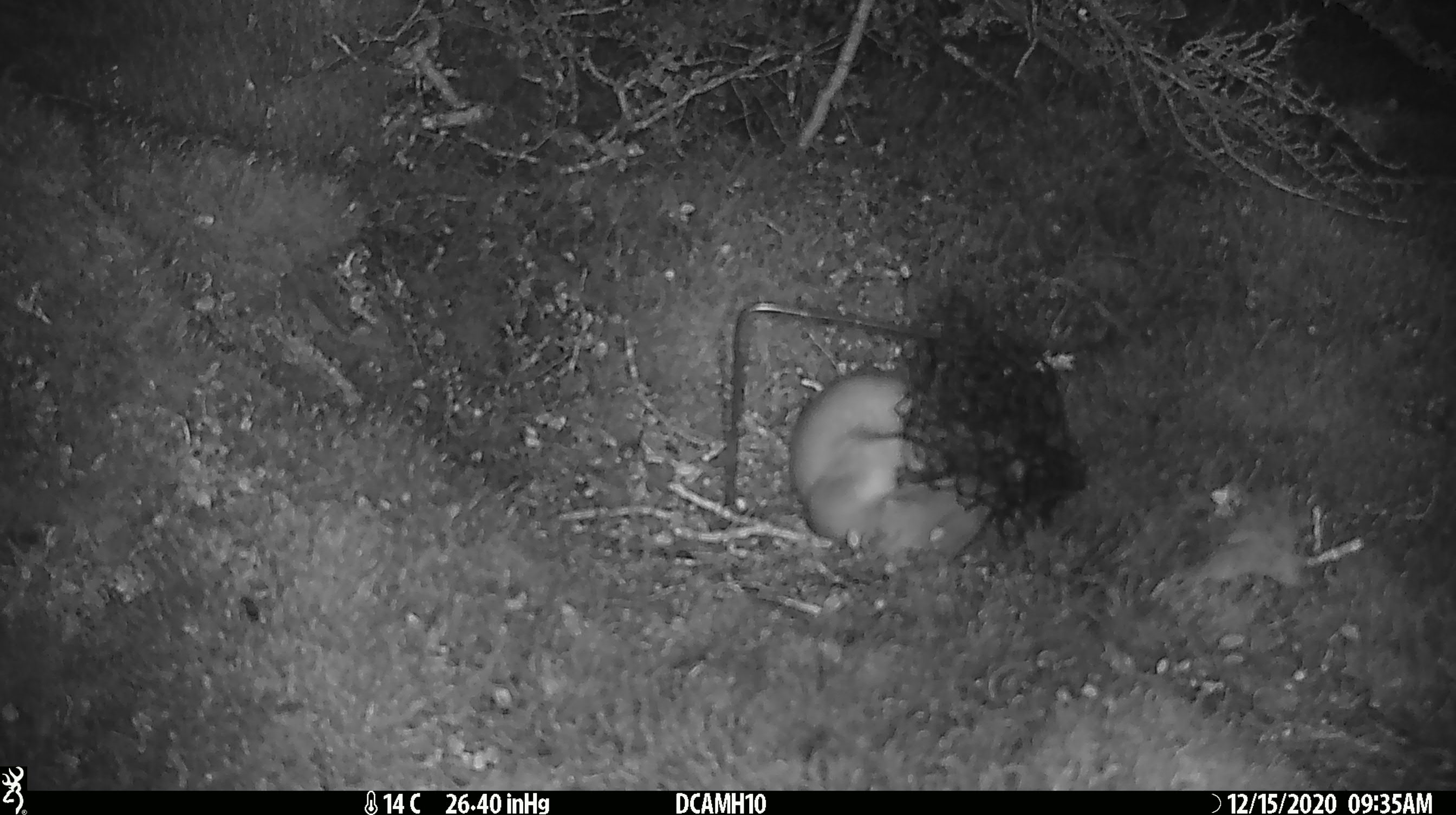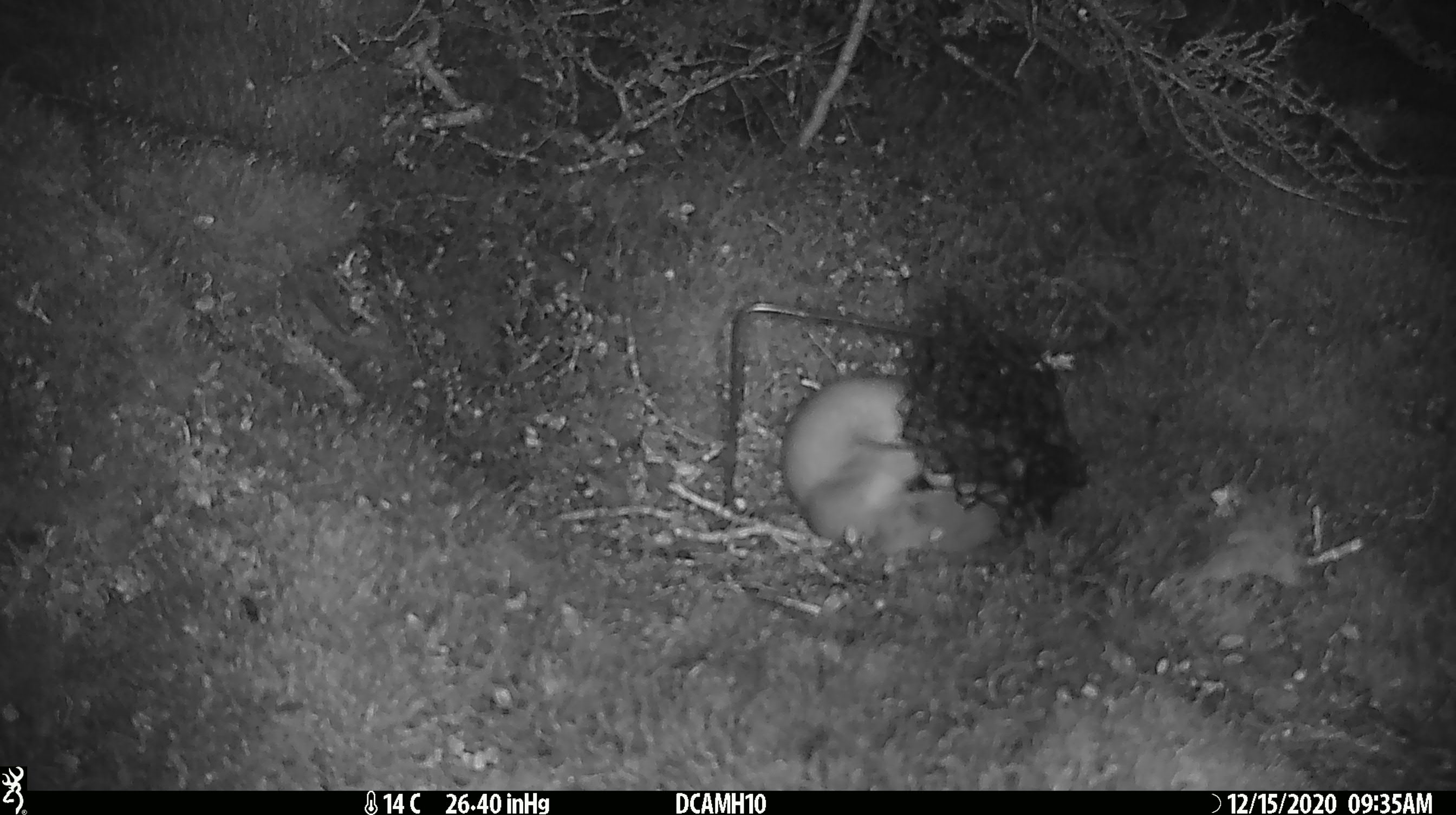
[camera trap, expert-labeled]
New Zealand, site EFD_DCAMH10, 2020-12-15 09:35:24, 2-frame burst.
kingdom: Animalia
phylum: Chordata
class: Mammalia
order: Carnivora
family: Mustelidae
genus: Mustela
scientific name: Mustela erminea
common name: stoat